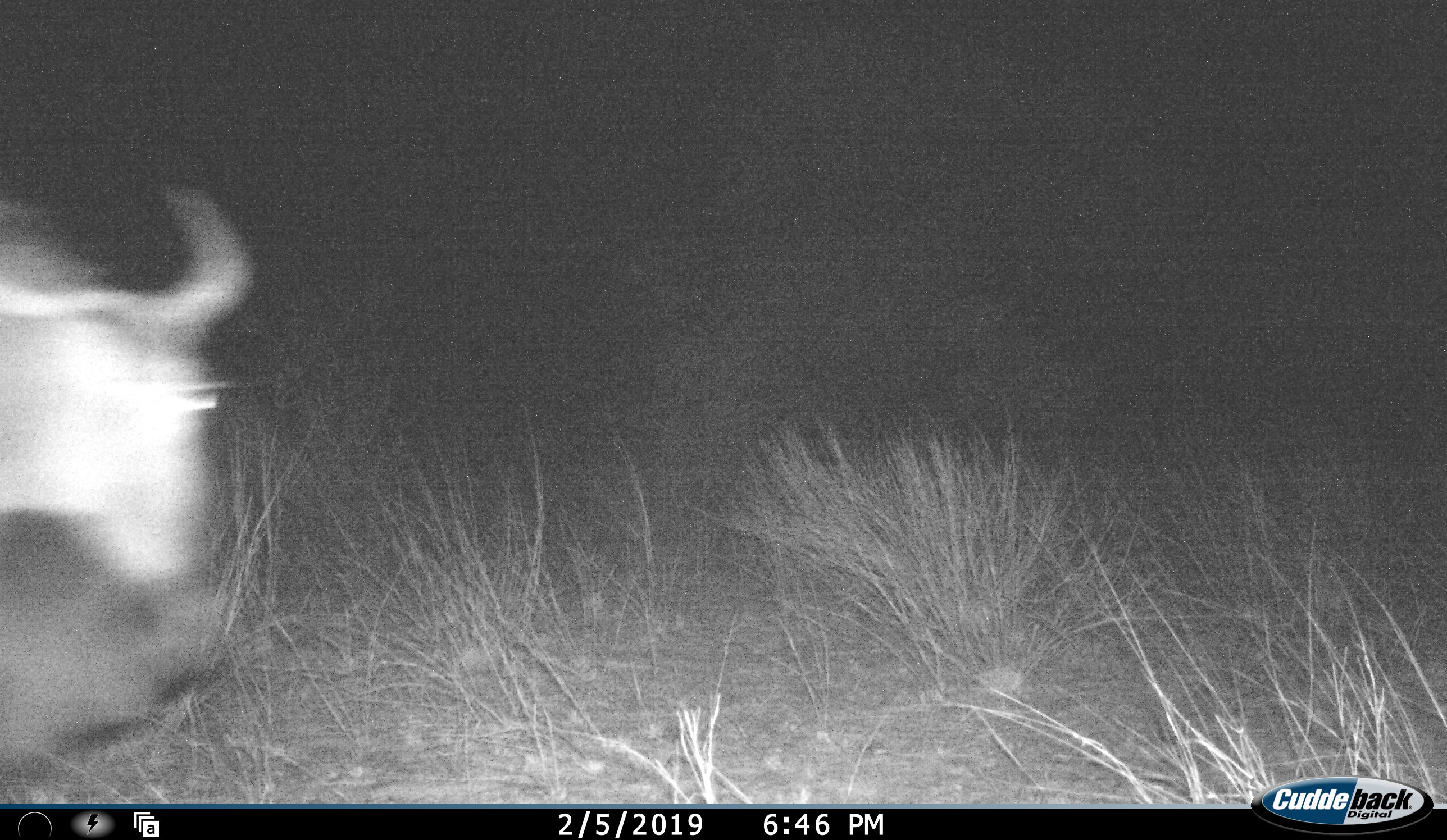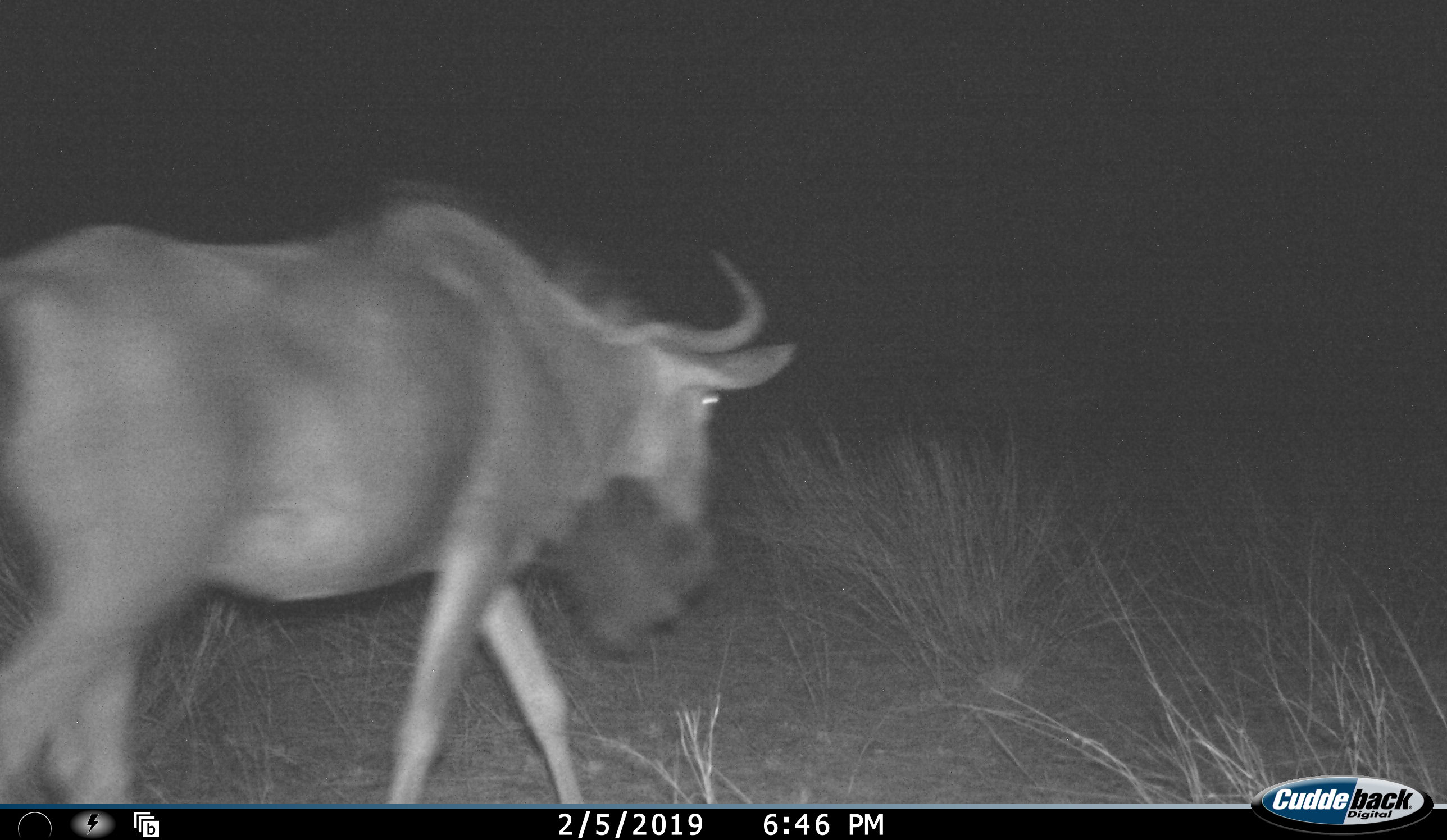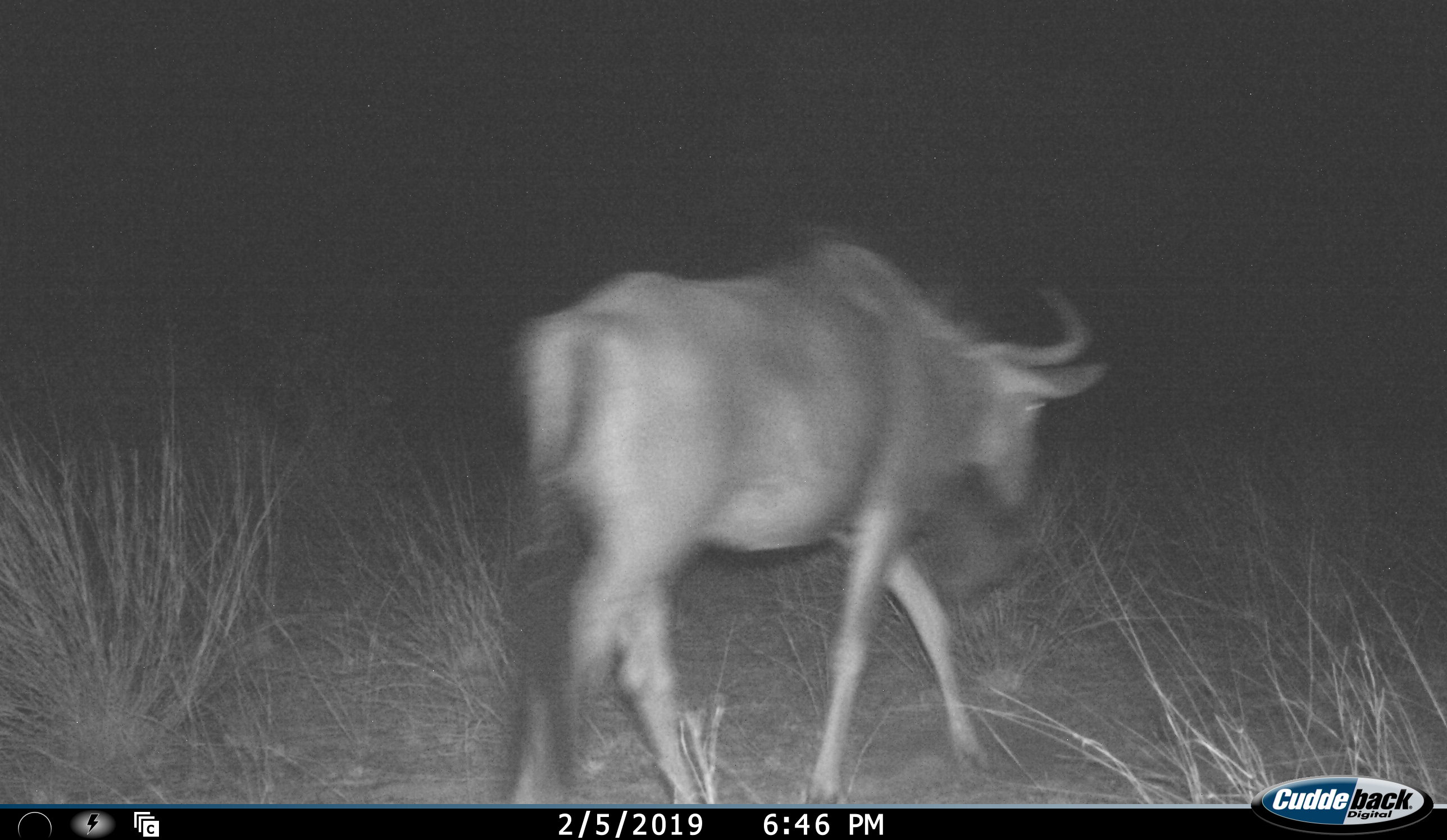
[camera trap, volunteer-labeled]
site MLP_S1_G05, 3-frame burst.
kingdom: Animalia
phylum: Chordata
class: Mammalia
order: Artiodactyla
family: Bovidae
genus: Connochaetes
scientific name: Connochaetes taurinus taurinus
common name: blue wildebeest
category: wildebeestblue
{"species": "wildebeestblue (blue wildebeest) (Connochaetes taurinus taurinus)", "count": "1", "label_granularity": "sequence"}